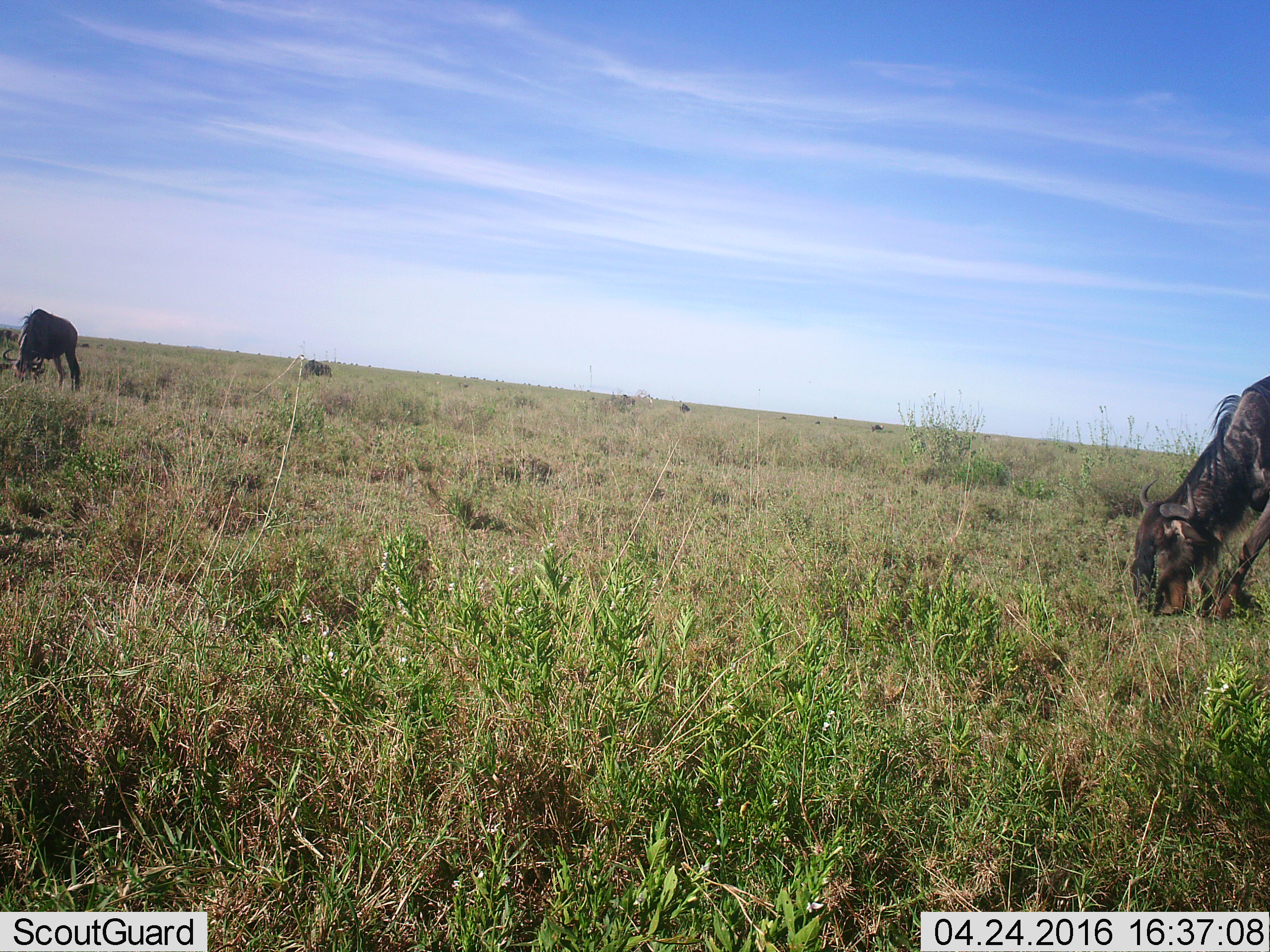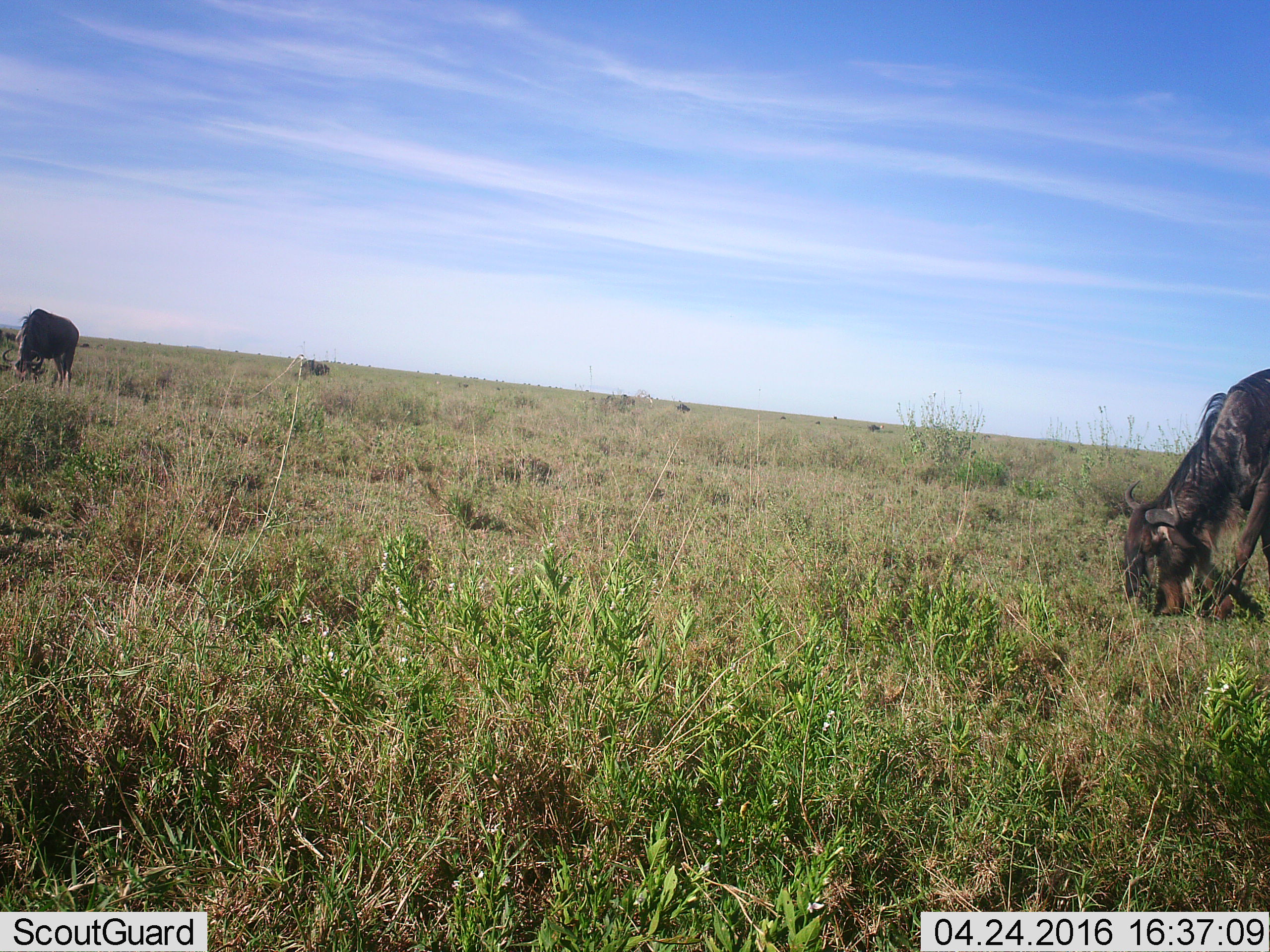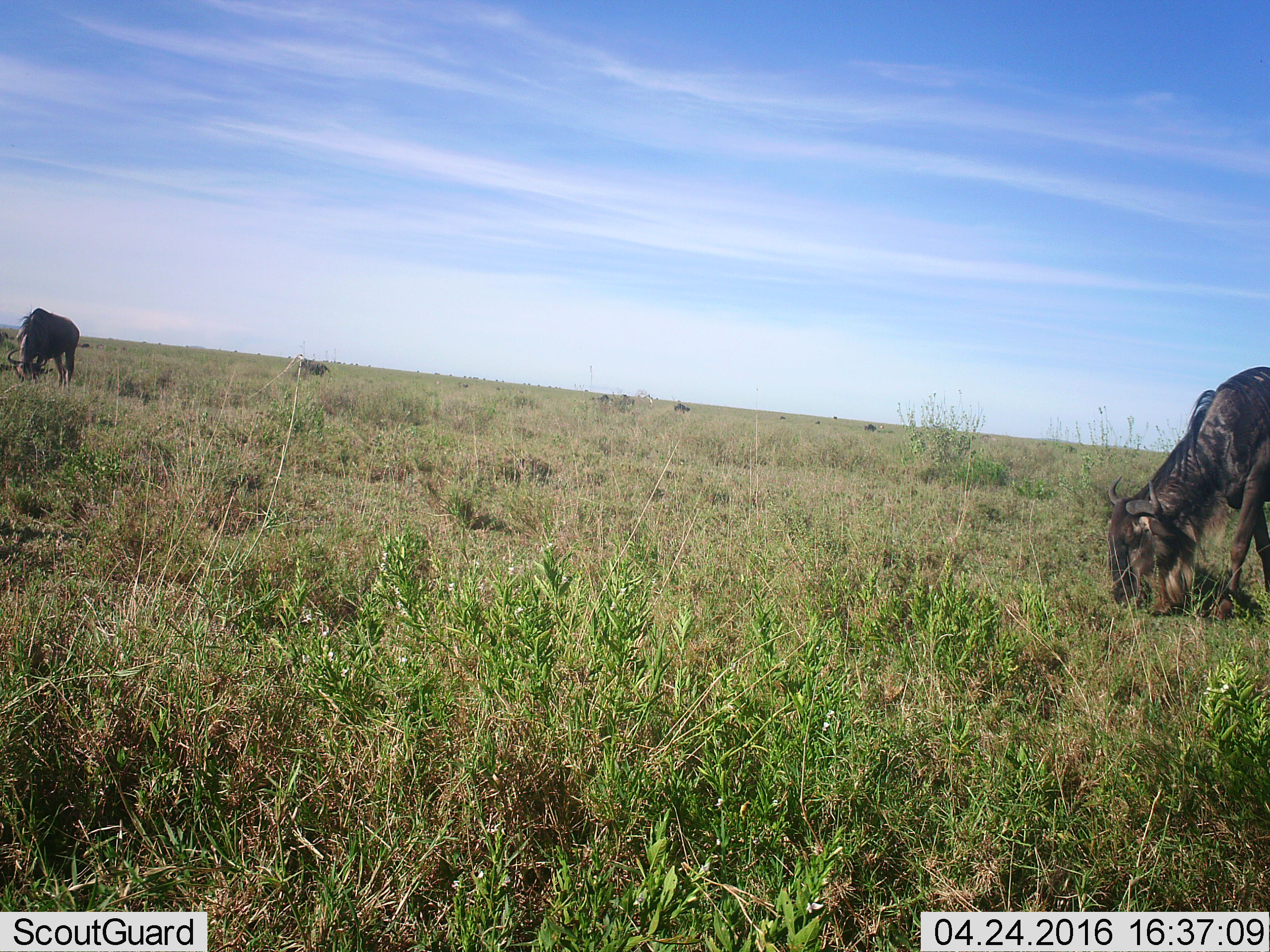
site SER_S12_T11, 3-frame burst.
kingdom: Animalia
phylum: Chordata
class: Mammalia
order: Artiodactyla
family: Bovidae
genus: Connochaetes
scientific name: Connochaetes taurinus taurinus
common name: blue wildebeest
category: wildebeestblue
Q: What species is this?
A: Wildebeestblue (blue wildebeest) (Connochaetes taurinus taurinus).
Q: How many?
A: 3.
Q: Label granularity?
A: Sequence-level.